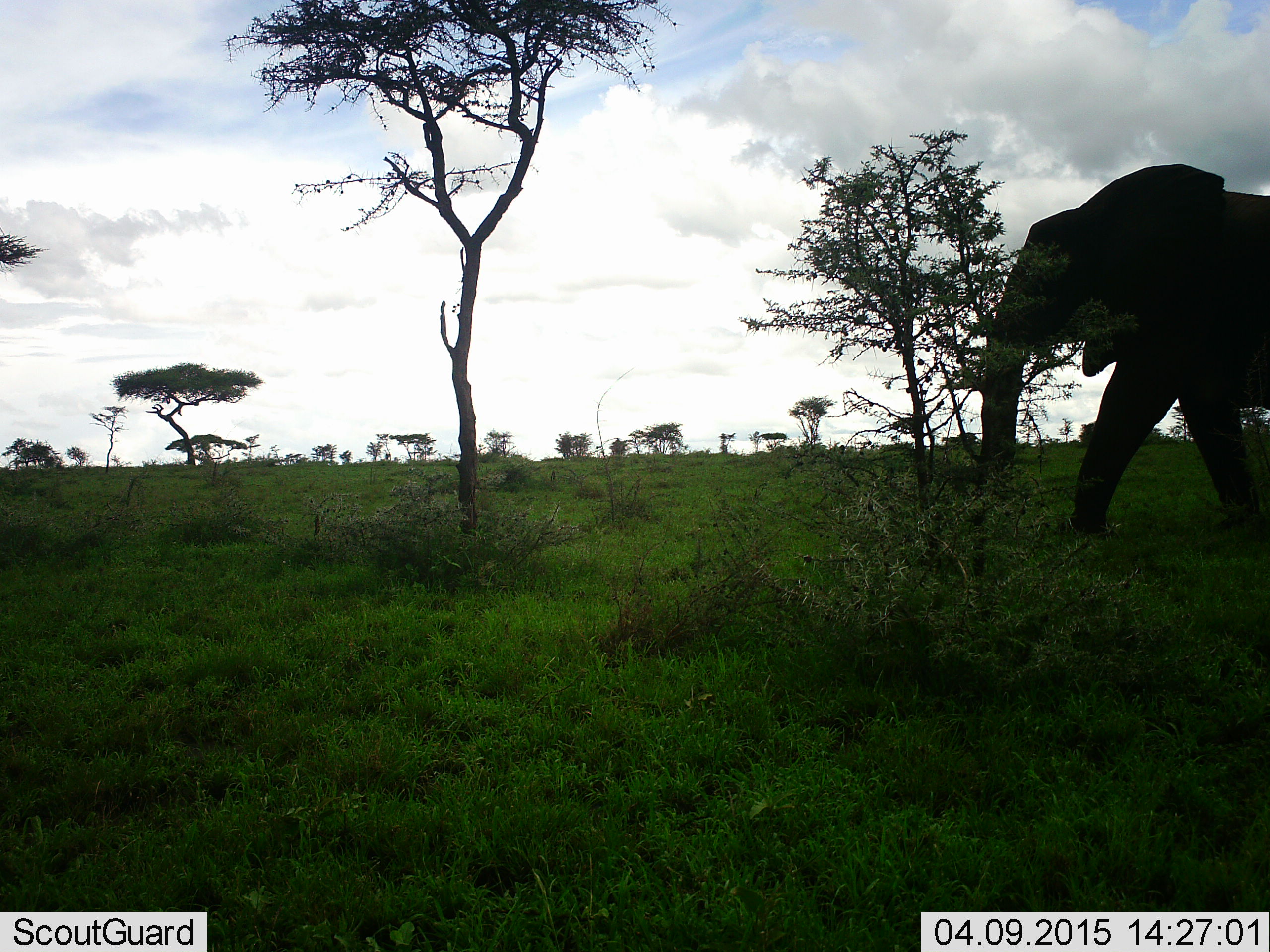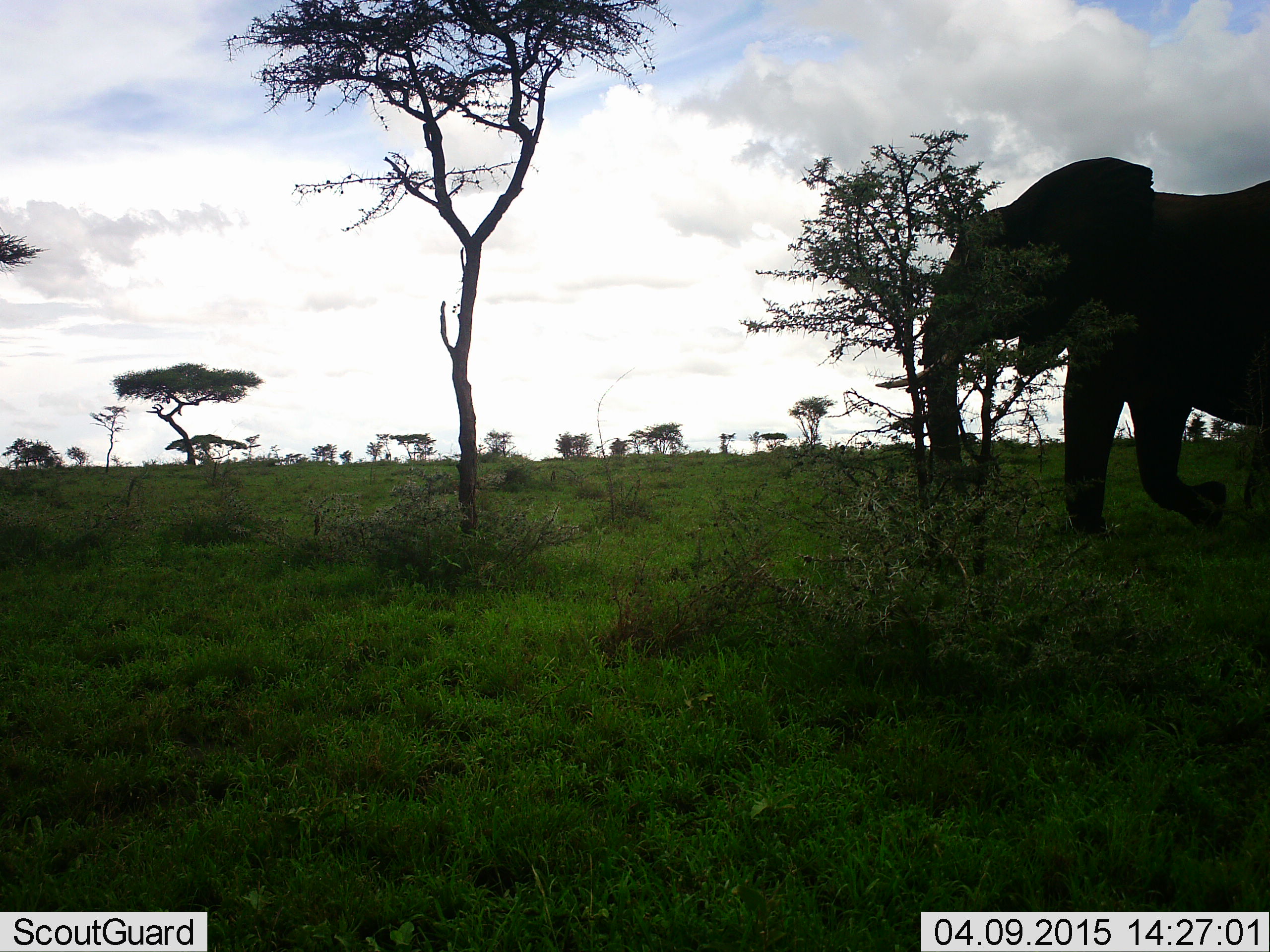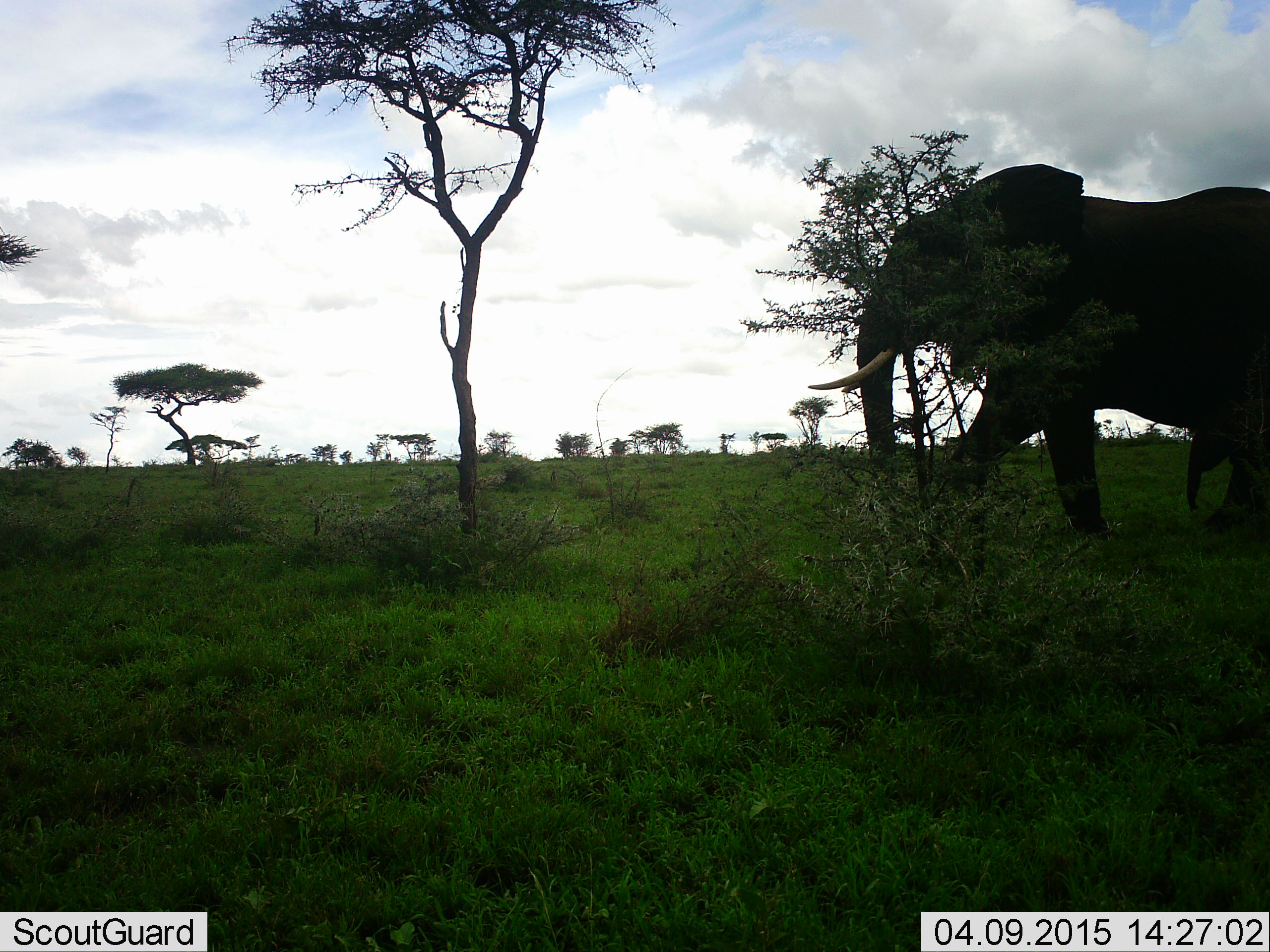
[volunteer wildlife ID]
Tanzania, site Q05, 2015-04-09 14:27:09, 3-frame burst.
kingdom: Animalia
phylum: Chordata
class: Mammalia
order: Proboscidea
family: Elephantidae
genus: Loxodonta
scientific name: Loxodonta africana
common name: african bush elephant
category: elephant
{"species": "elephant (african bush elephant) (Loxodonta africana)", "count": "1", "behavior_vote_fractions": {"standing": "10%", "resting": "0%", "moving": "100%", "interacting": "0%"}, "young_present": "40%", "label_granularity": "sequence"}